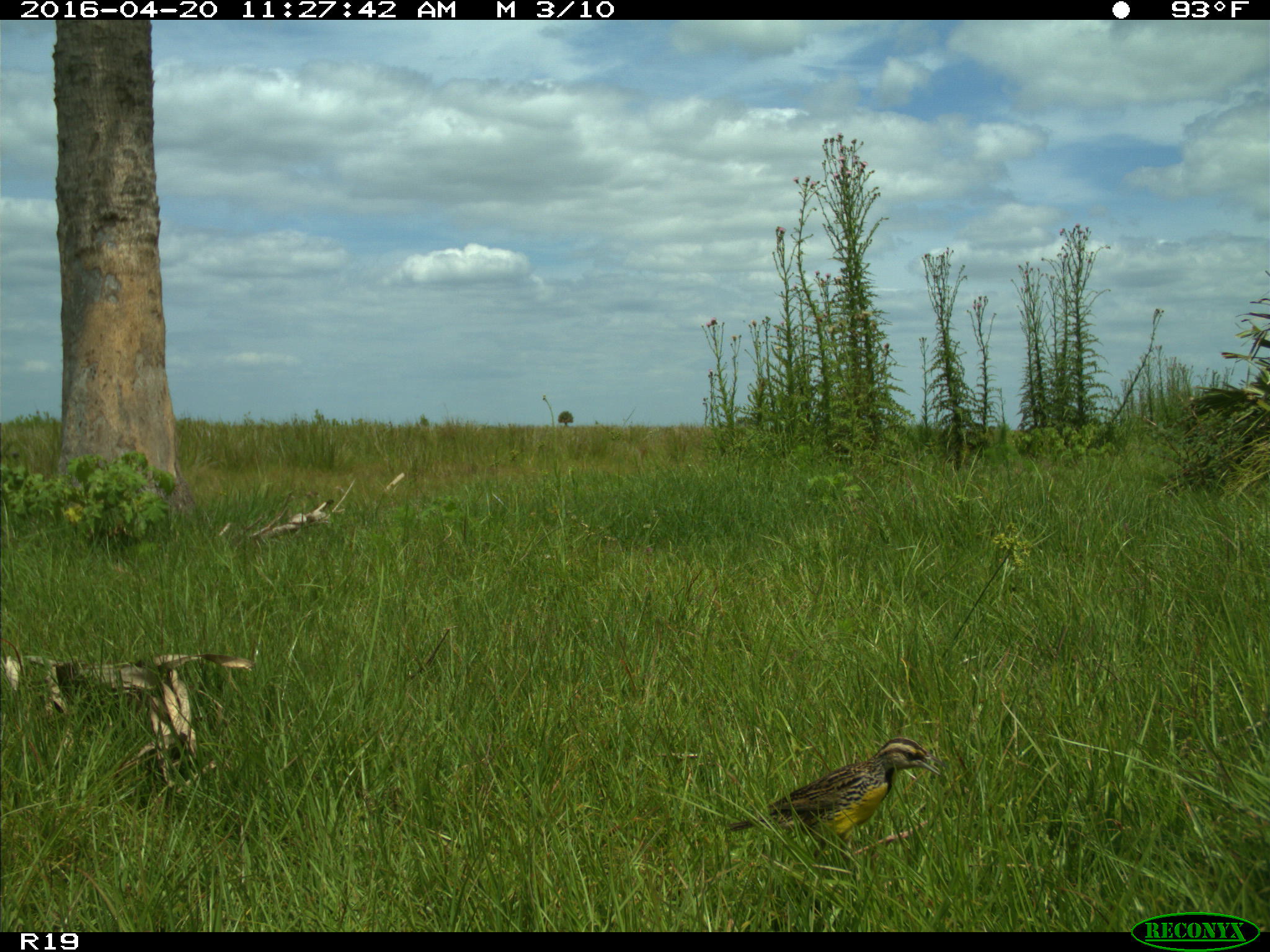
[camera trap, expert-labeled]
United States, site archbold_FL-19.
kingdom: Animalia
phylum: Chordata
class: Aves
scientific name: Aves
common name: birds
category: unidentified bird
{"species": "unidentified bird (birds) (Aves)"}